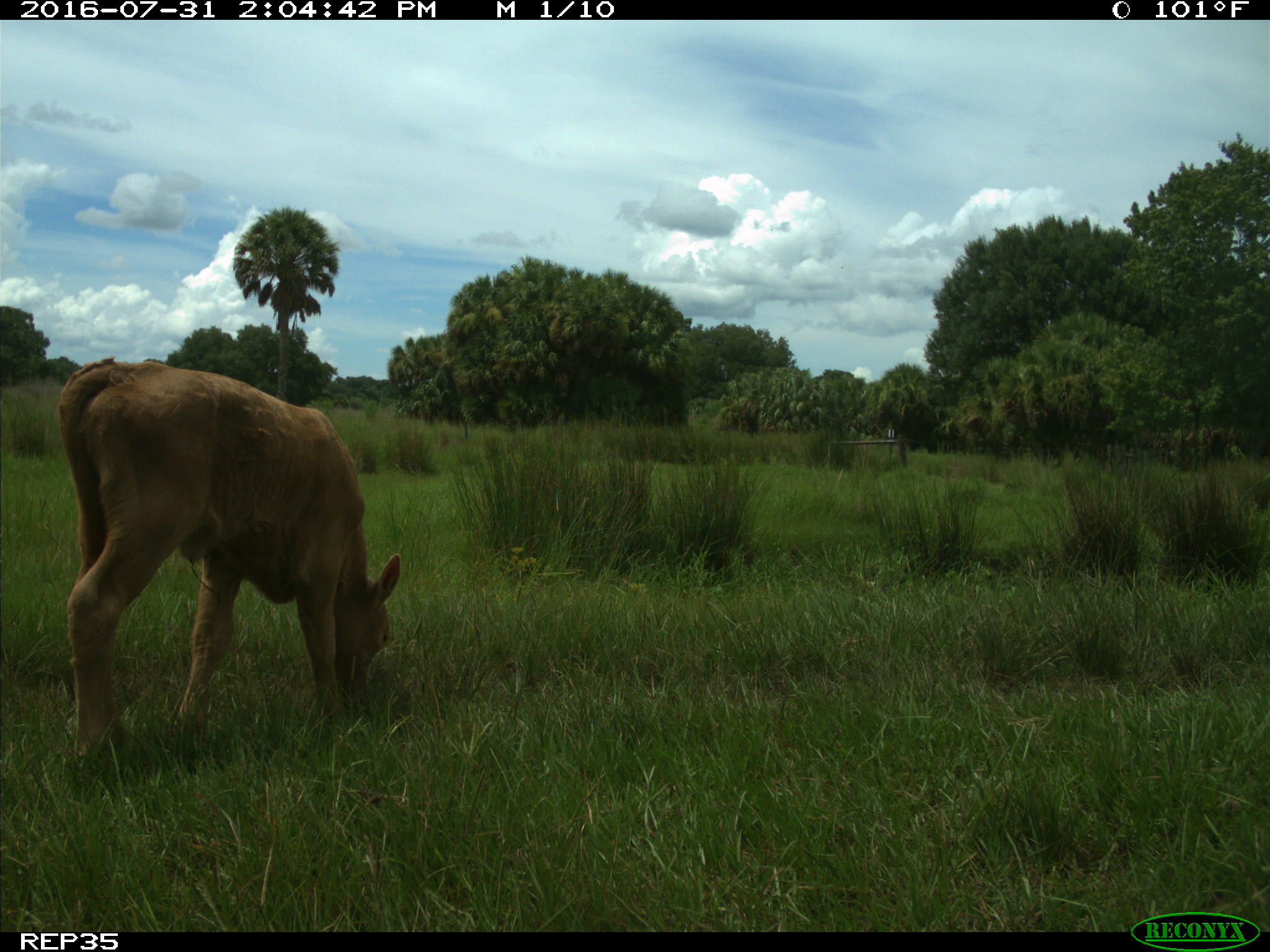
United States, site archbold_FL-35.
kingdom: Animalia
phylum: Chordata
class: Mammalia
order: Artiodactyla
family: Bovidae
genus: Bos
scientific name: Bos taurus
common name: domestic cow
Bos taurus (domestic cow).